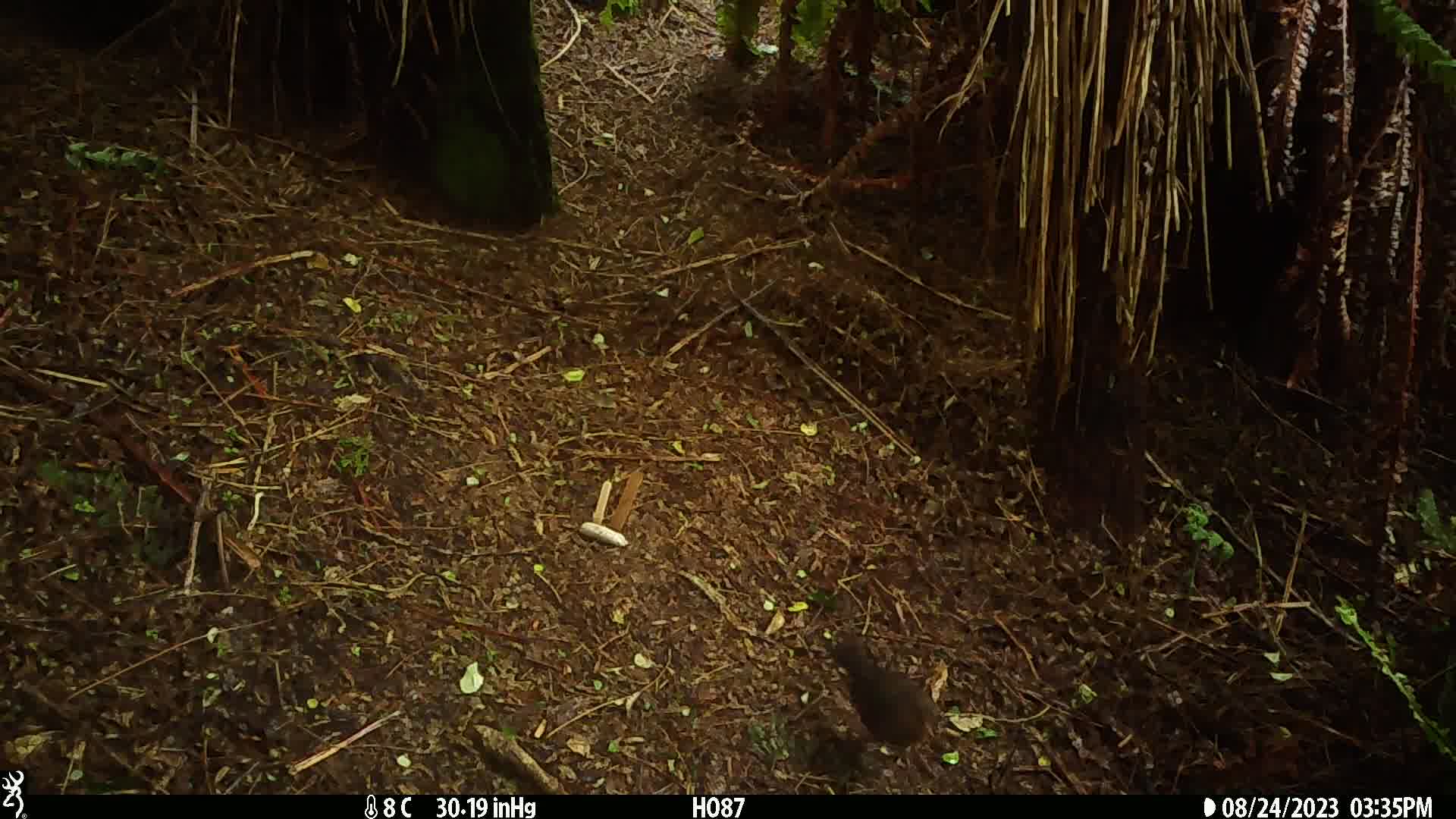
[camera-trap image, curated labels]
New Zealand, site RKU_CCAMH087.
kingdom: Animalia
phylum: Chordata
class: Aves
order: Passeriformes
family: Turdidae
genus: Turdus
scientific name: Turdus merula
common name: eurasian blackbird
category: blackbird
Blackbird (eurasian blackbird) (Turdus merula).